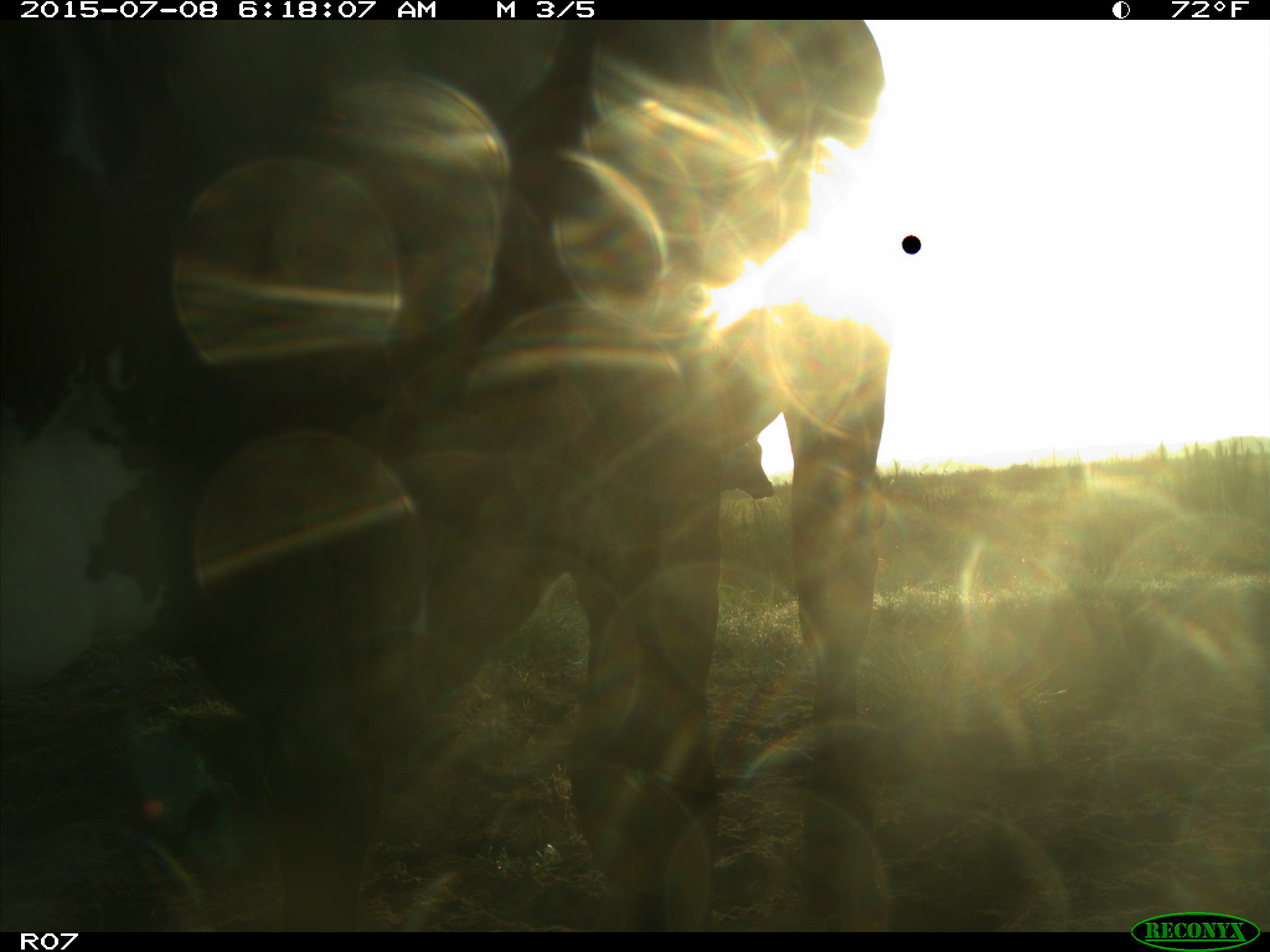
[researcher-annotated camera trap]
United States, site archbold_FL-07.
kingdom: Animalia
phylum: Chordata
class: Mammalia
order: Artiodactyla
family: Bovidae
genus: Bos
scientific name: Bos taurus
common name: domestic cow